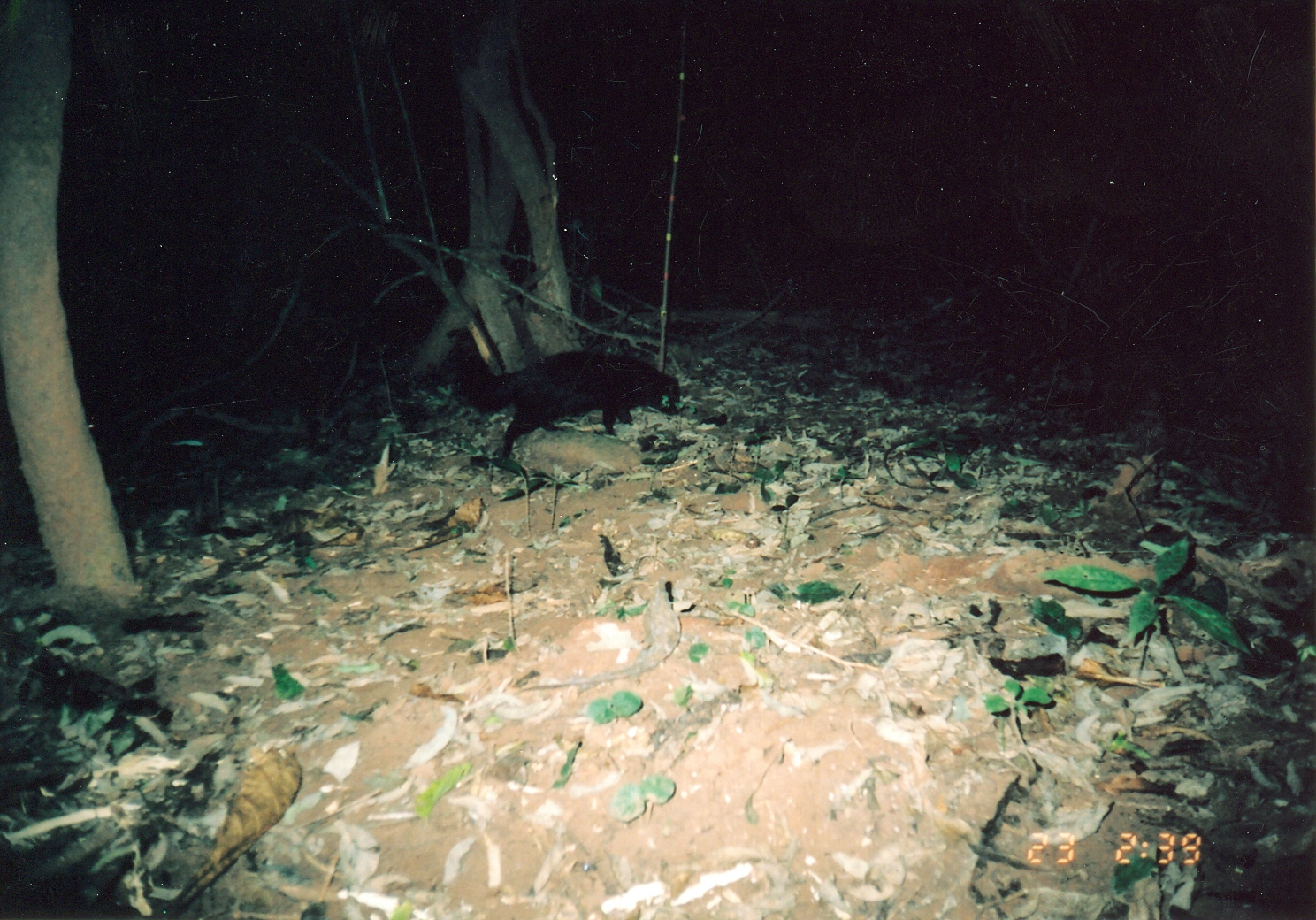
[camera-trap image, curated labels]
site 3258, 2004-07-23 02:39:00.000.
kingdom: Animalia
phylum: Chordata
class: Mammalia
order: Carnivora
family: Herpestidae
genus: Bdeogale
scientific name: Bdeogale crassicauda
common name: bushy-tailed mongoose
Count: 1.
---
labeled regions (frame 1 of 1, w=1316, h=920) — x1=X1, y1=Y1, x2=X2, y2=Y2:
bdeogale crassicauda: x1=450, y1=325, x2=679, y2=463